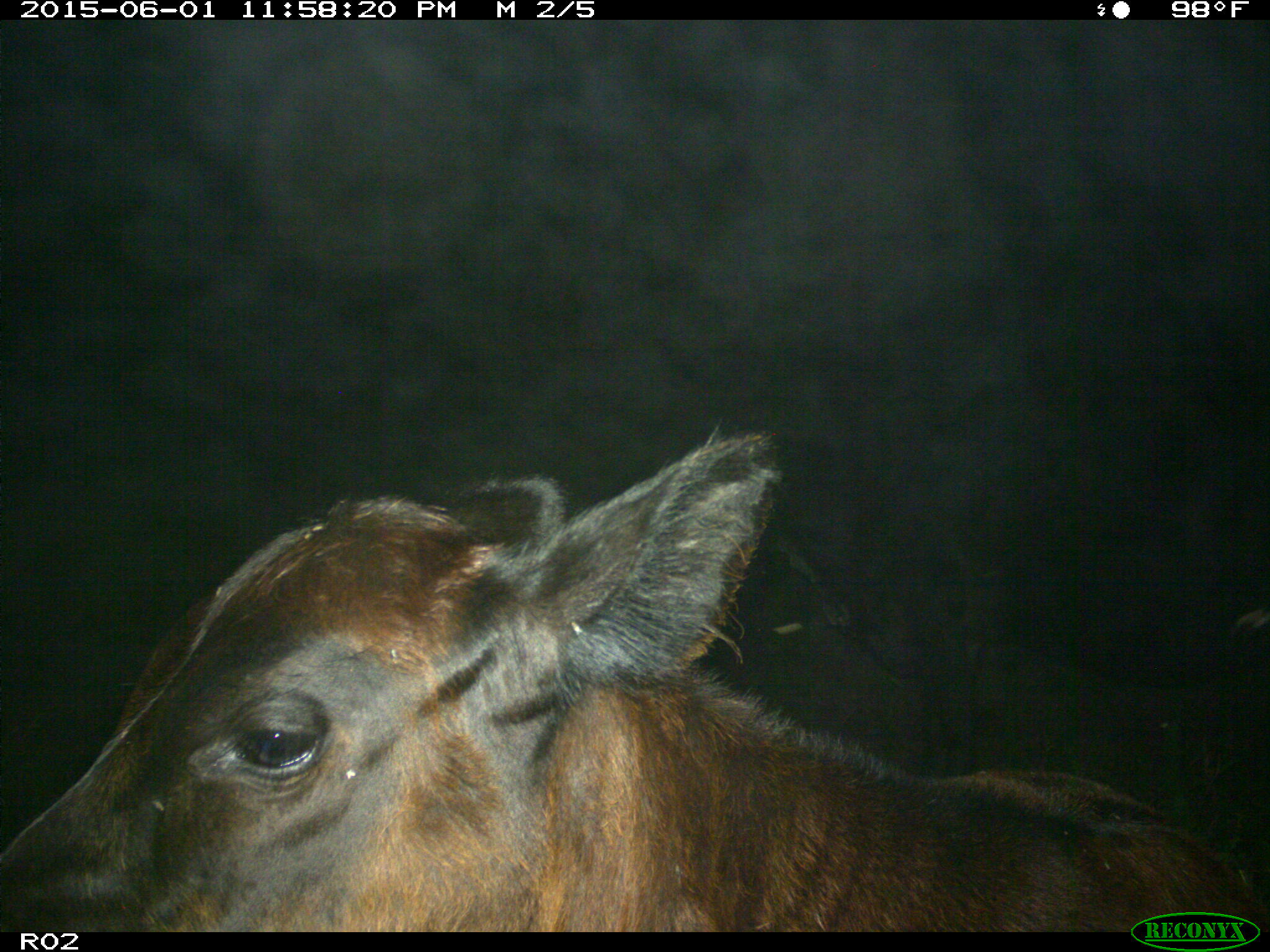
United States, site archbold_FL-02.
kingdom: Animalia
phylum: Chordata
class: Mammalia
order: Artiodactyla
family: Bovidae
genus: Bos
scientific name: Bos taurus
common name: domestic cow